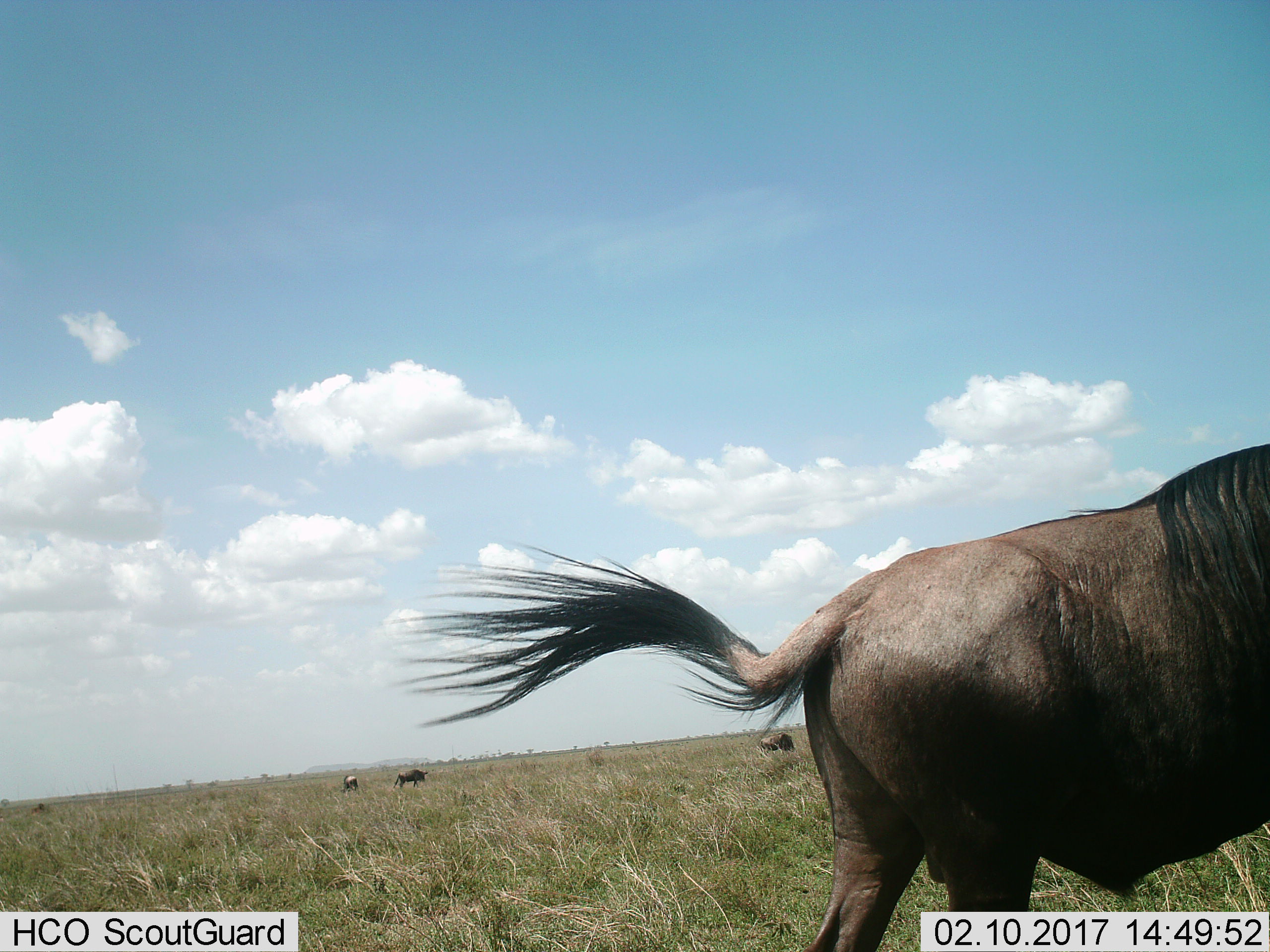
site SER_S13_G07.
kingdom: Animalia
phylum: Chordata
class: Mammalia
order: Artiodactyla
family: Bovidae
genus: Connochaetes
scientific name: Connochaetes taurinus taurinus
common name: blue wildebeest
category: wildebeestblue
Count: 4.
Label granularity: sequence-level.